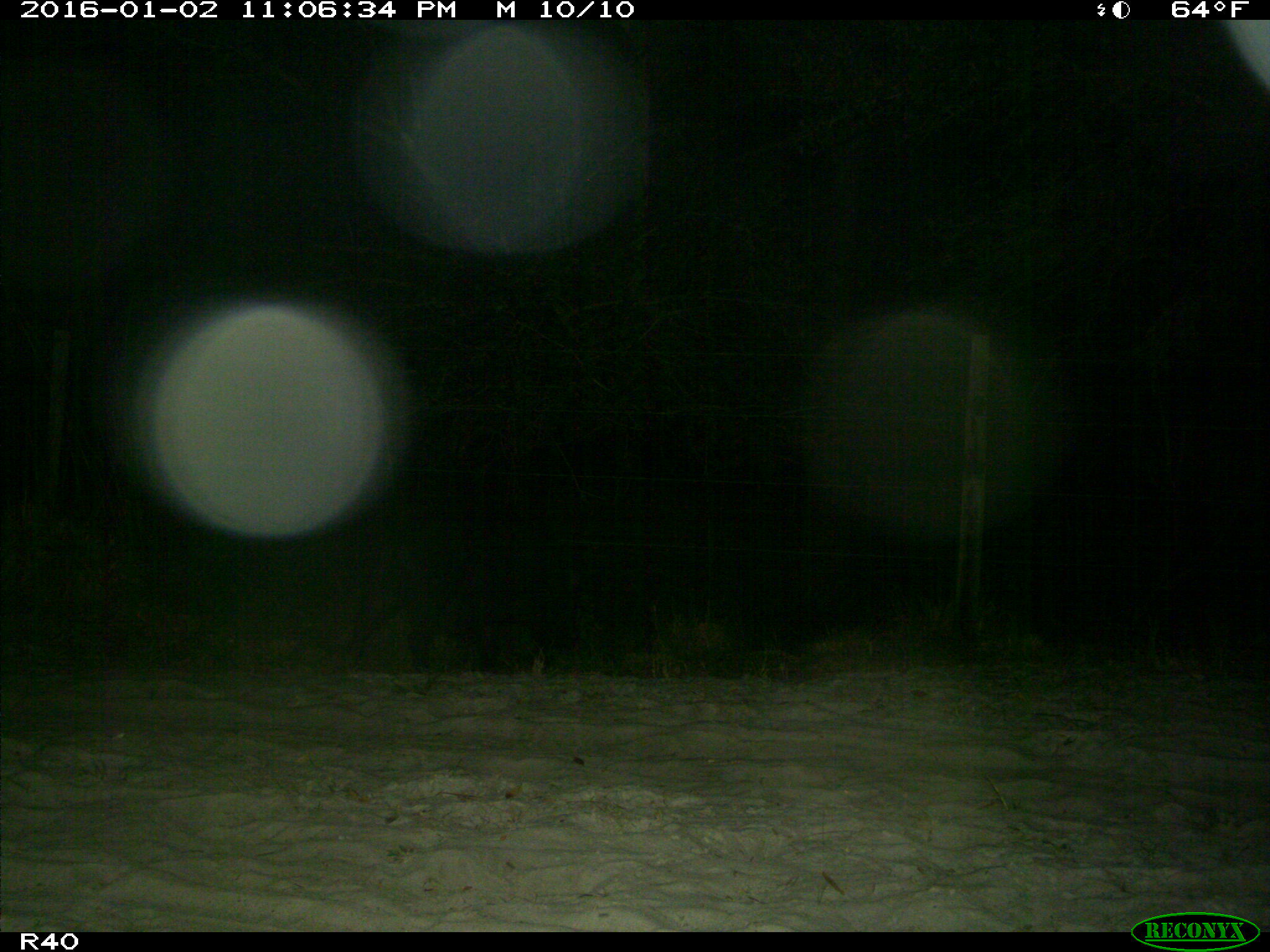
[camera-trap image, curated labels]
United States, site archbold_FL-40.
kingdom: Animalia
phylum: Chordata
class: Mammalia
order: Artiodactyla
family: Suidae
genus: Sus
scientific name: Sus scrofa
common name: wild boar